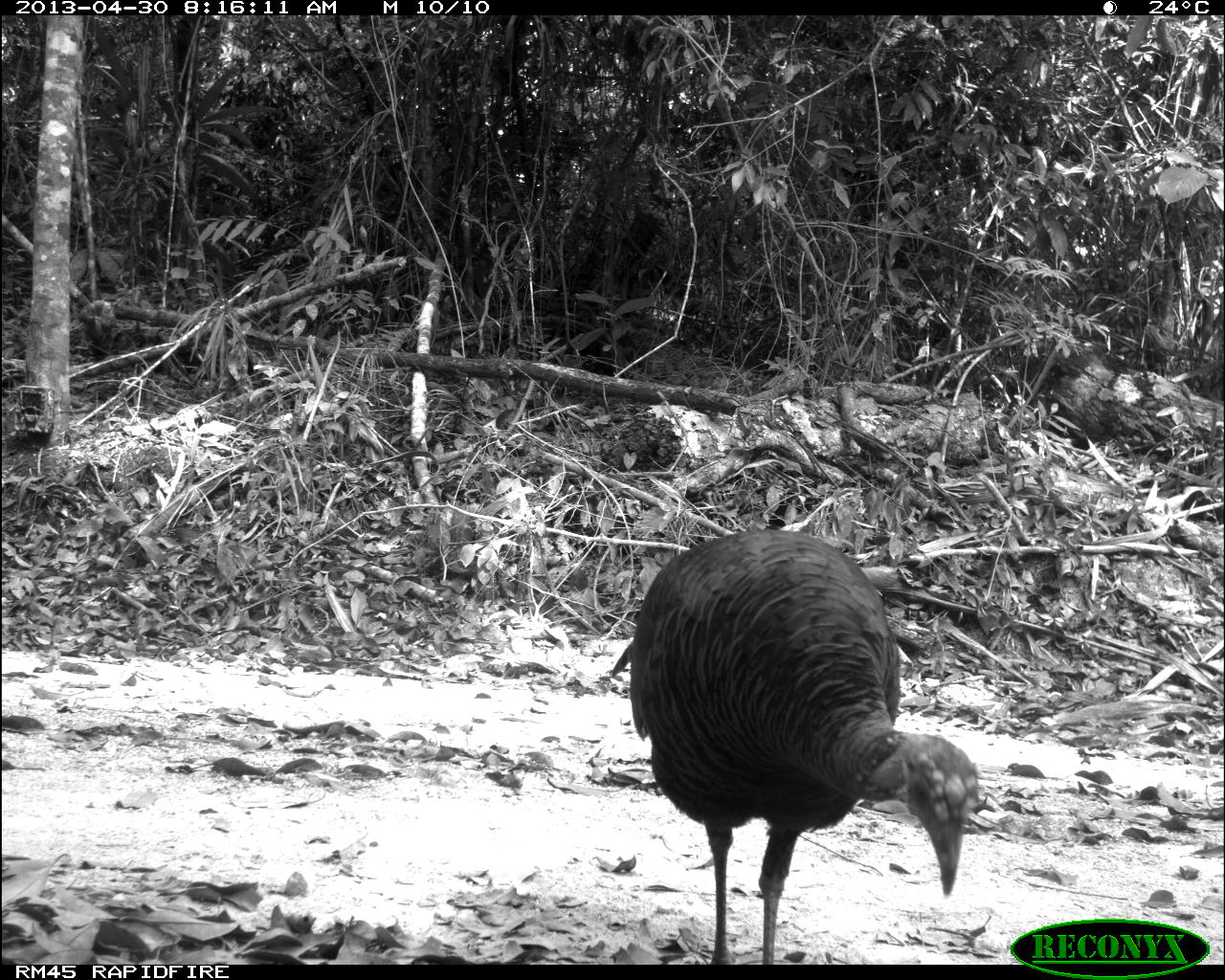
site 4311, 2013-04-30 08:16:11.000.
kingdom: Animalia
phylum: Chordata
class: Aves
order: Galliformes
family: Phasianidae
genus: Meleagris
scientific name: Meleagris ocellata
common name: ocellated turkey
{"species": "Meleagris ocellata (ocellated turkey)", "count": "1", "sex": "female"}